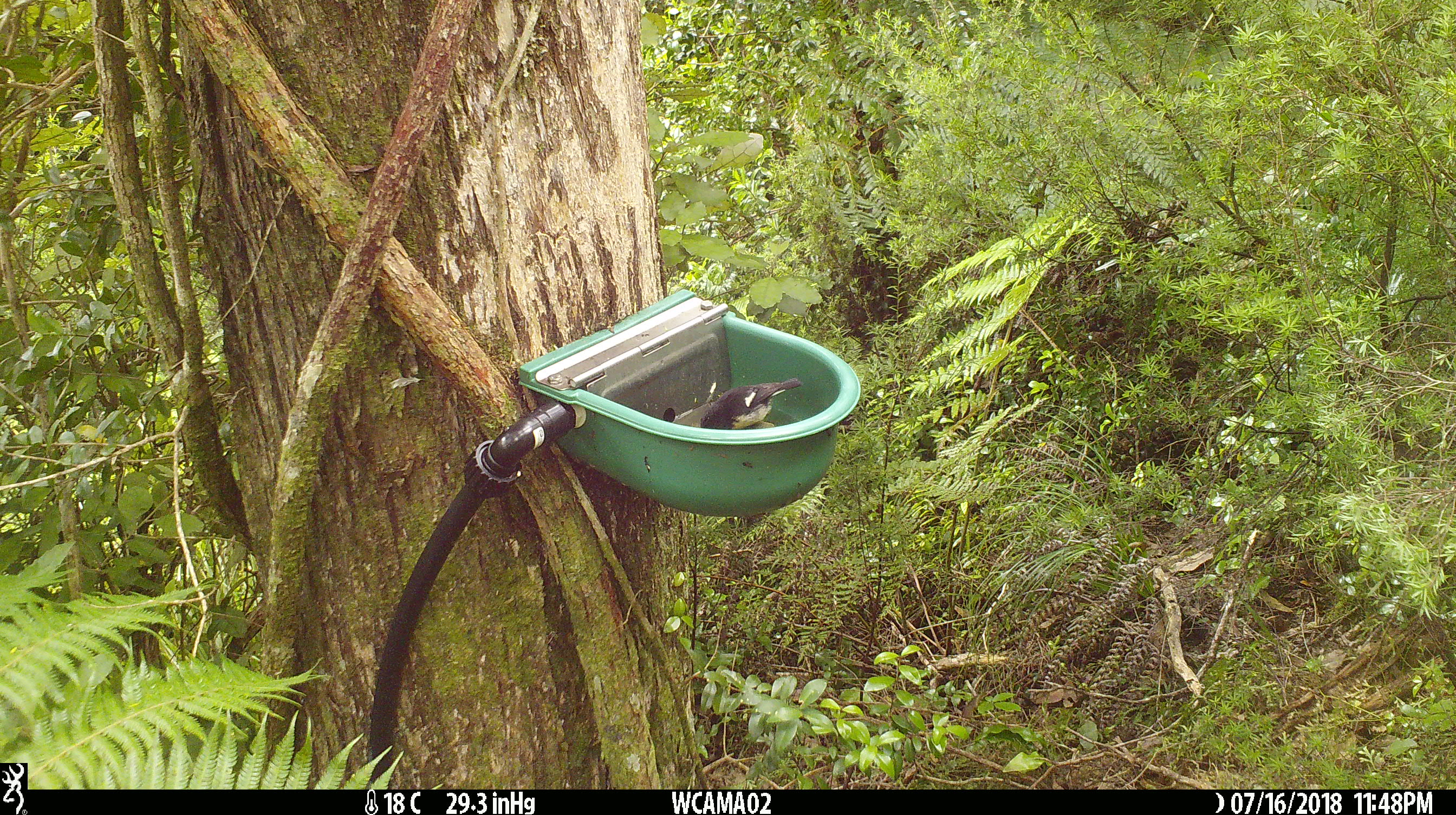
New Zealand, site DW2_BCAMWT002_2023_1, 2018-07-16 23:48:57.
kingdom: Animalia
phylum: Chordata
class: Aves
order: Passeriformes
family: Petroicidae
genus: Petroica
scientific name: Petroica macrocephala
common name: tomtit